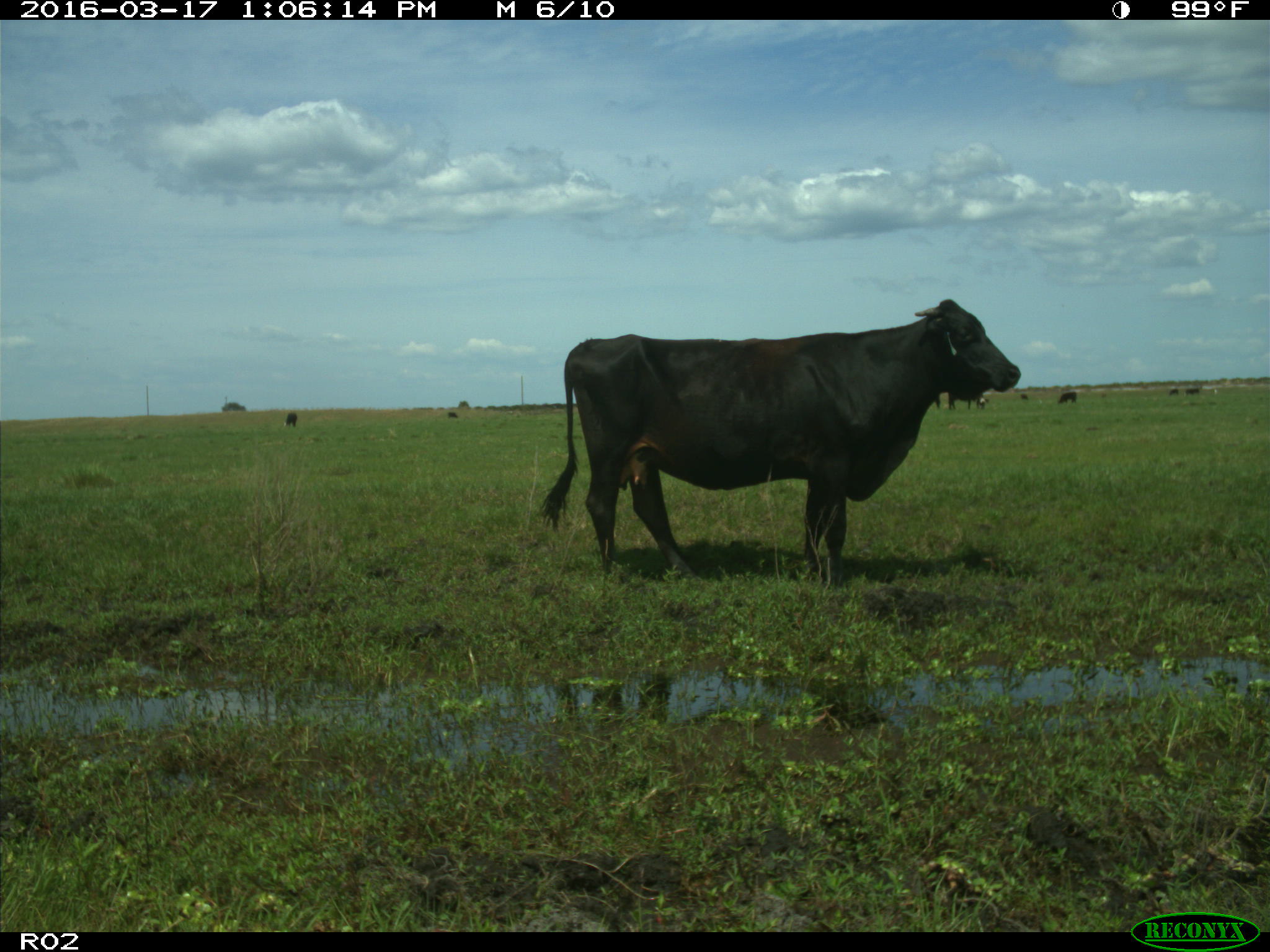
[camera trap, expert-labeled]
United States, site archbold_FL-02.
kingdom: Animalia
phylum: Chordata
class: Mammalia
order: Artiodactyla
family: Bovidae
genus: Bos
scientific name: Bos taurus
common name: domestic cow